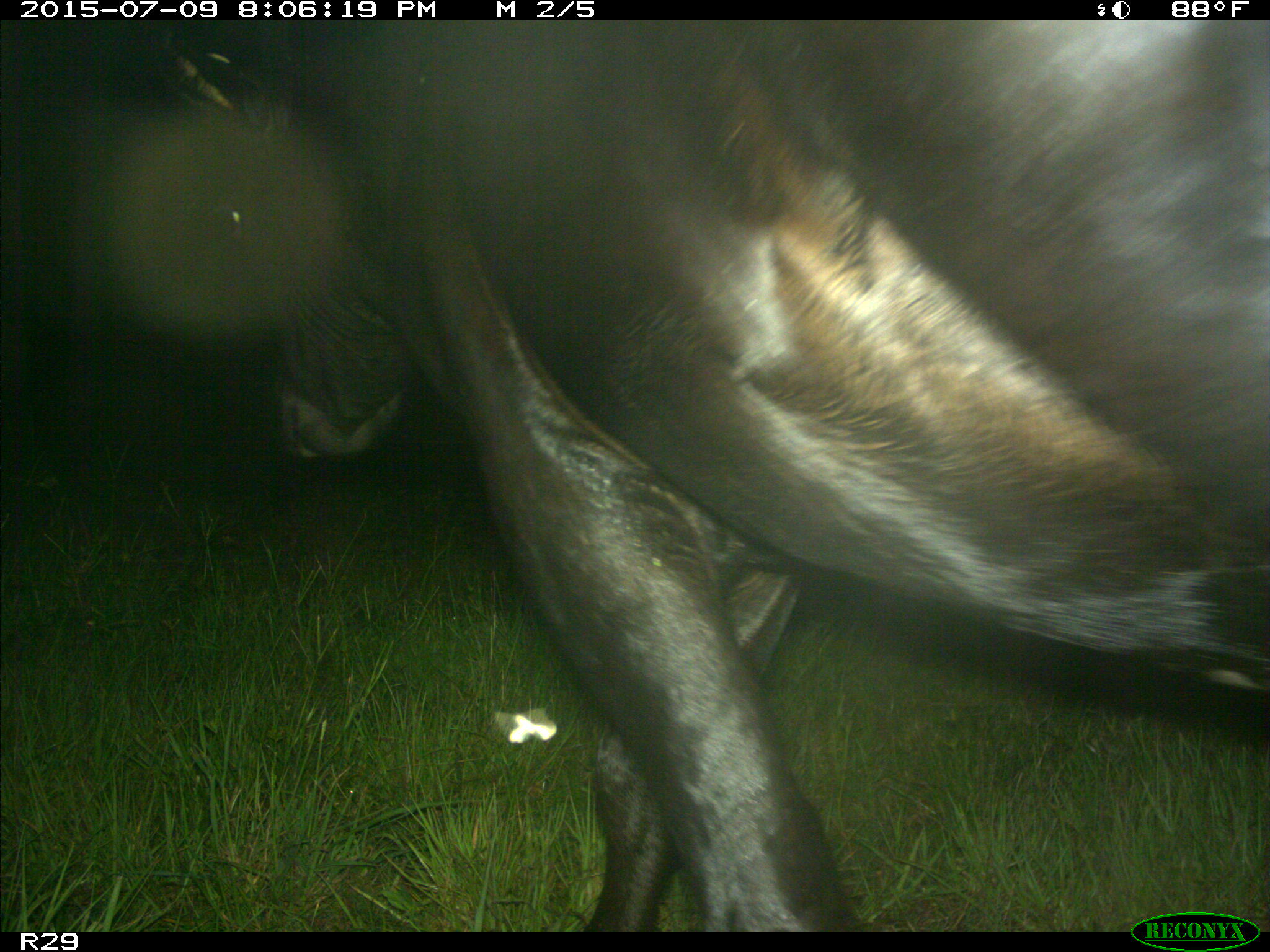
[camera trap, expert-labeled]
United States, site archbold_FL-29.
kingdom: Animalia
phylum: Chordata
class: Mammalia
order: Artiodactyla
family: Bovidae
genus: Bos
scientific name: Bos taurus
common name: domestic cow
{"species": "Bos taurus (domestic cow)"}